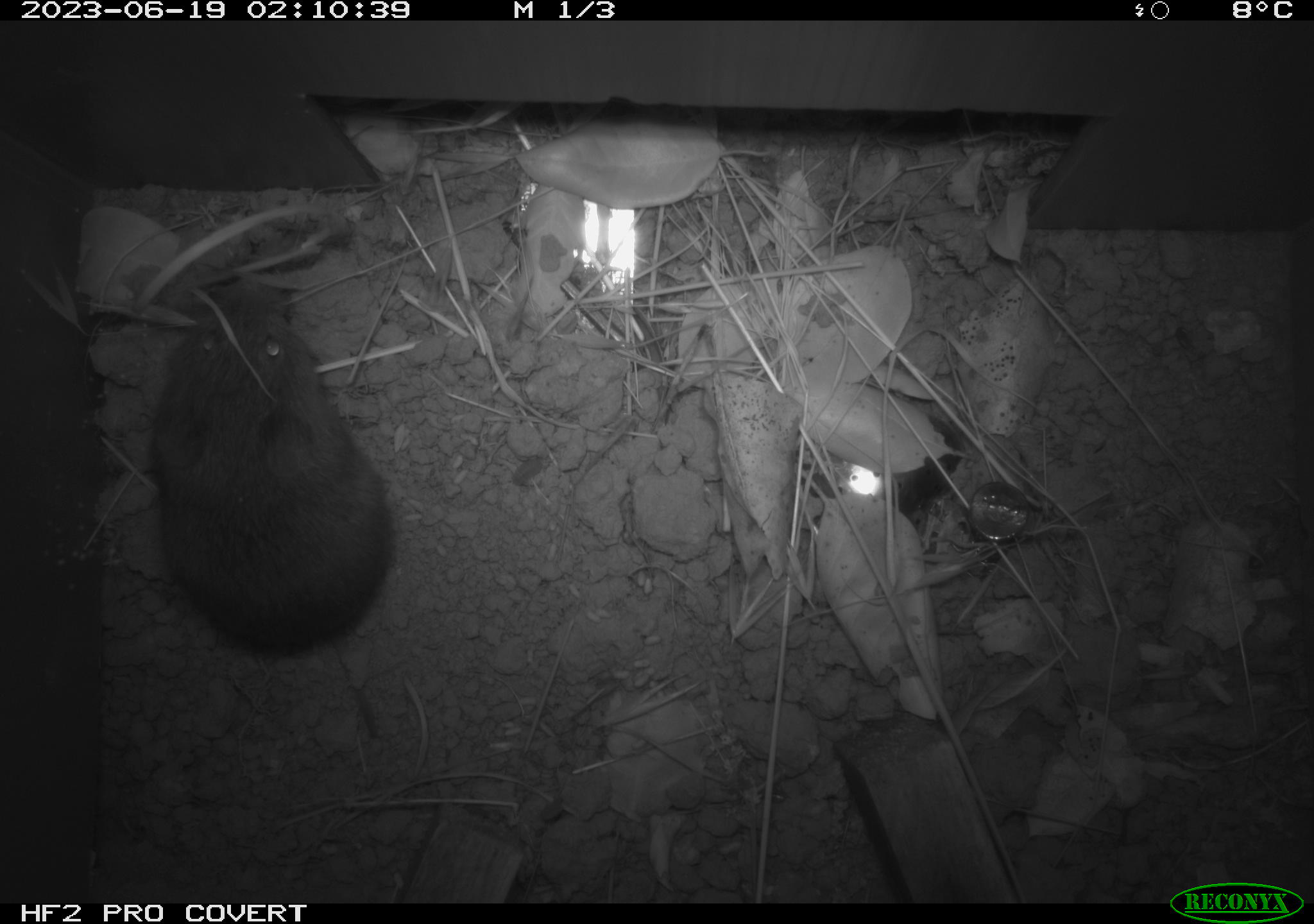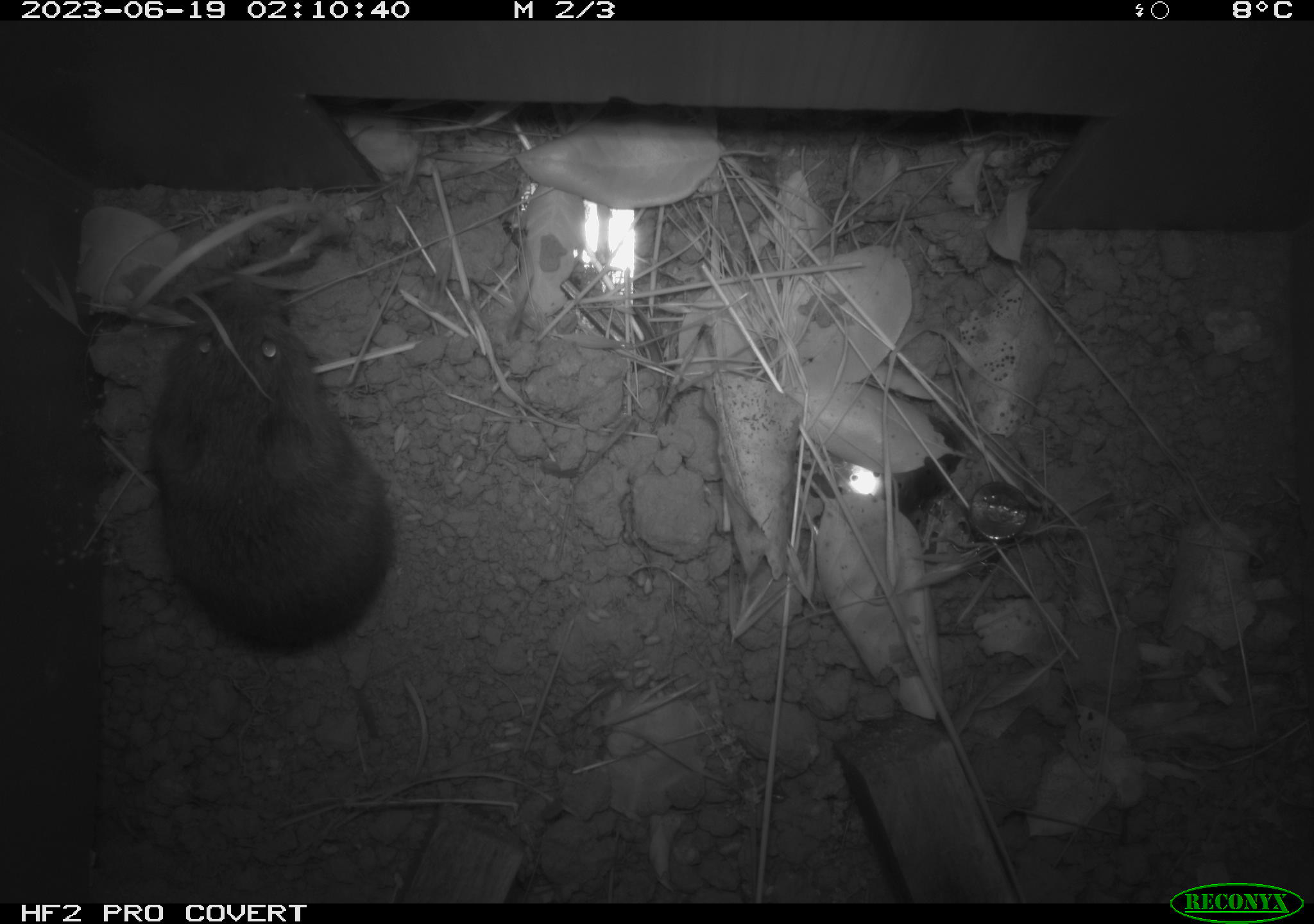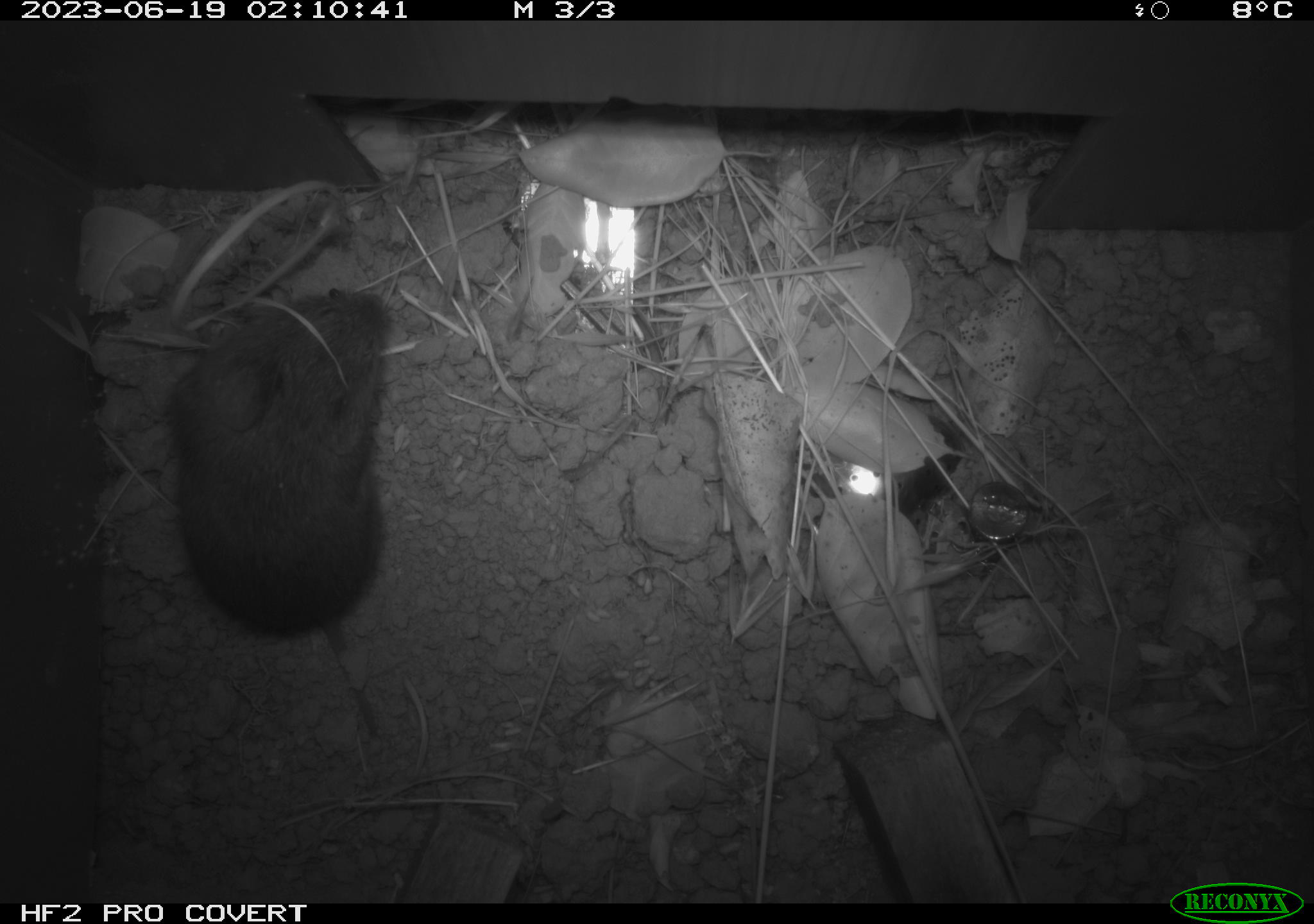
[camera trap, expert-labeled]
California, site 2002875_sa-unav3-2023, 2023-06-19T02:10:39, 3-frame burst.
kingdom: Animalia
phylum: Chordata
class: Mammalia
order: Rodentia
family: Cricetidae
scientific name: Arvicolinae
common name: voles, lemmings, and muskrats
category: arvicolinae subfamily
Arvicolinae subfamily (voles, lemmings, and muskrats) (Arvicolinae).